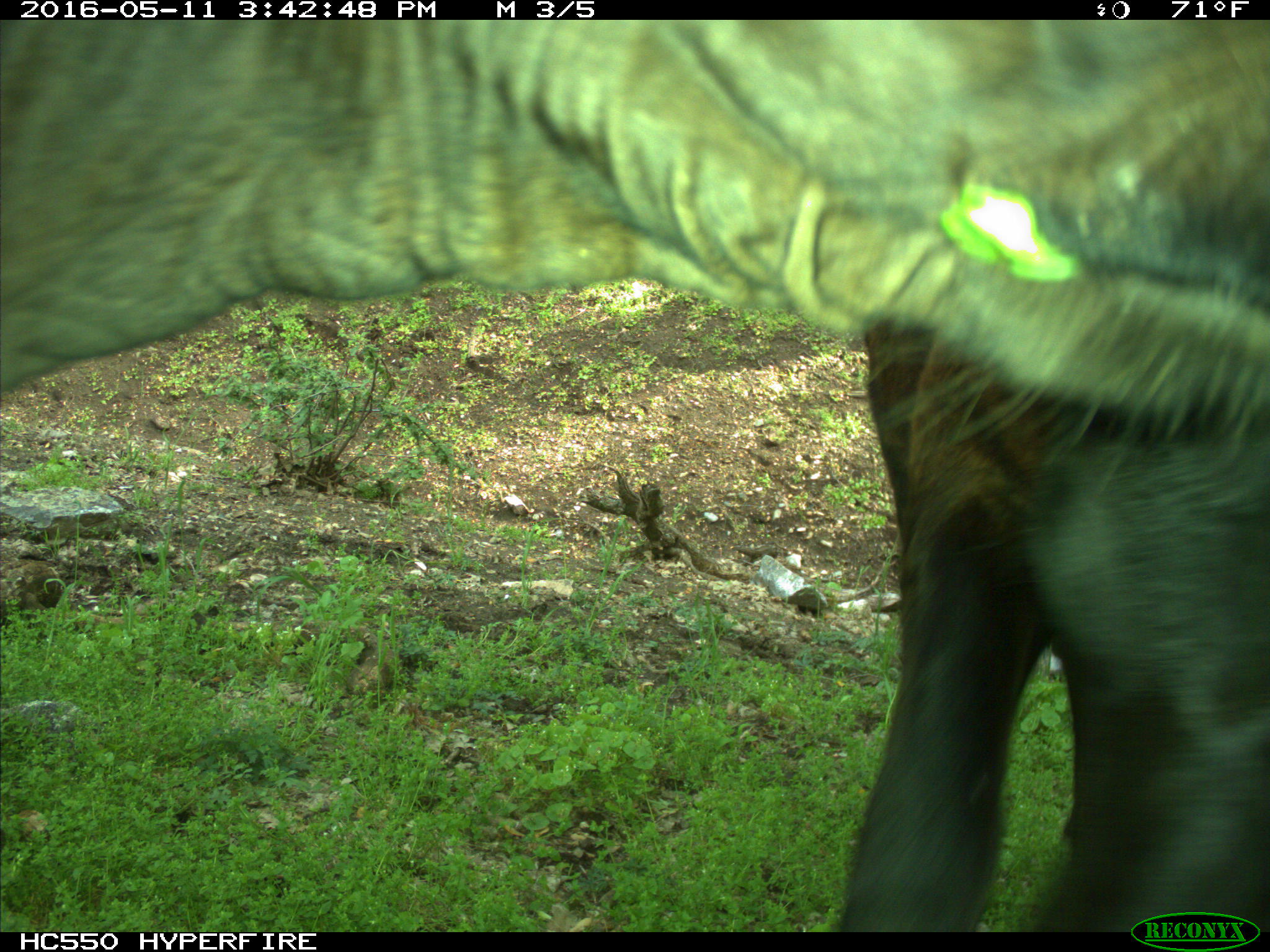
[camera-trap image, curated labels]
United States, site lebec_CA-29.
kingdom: Animalia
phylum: Chordata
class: Mammalia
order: Artiodactyla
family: Bovidae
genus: Bos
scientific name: Bos taurus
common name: domestic cow